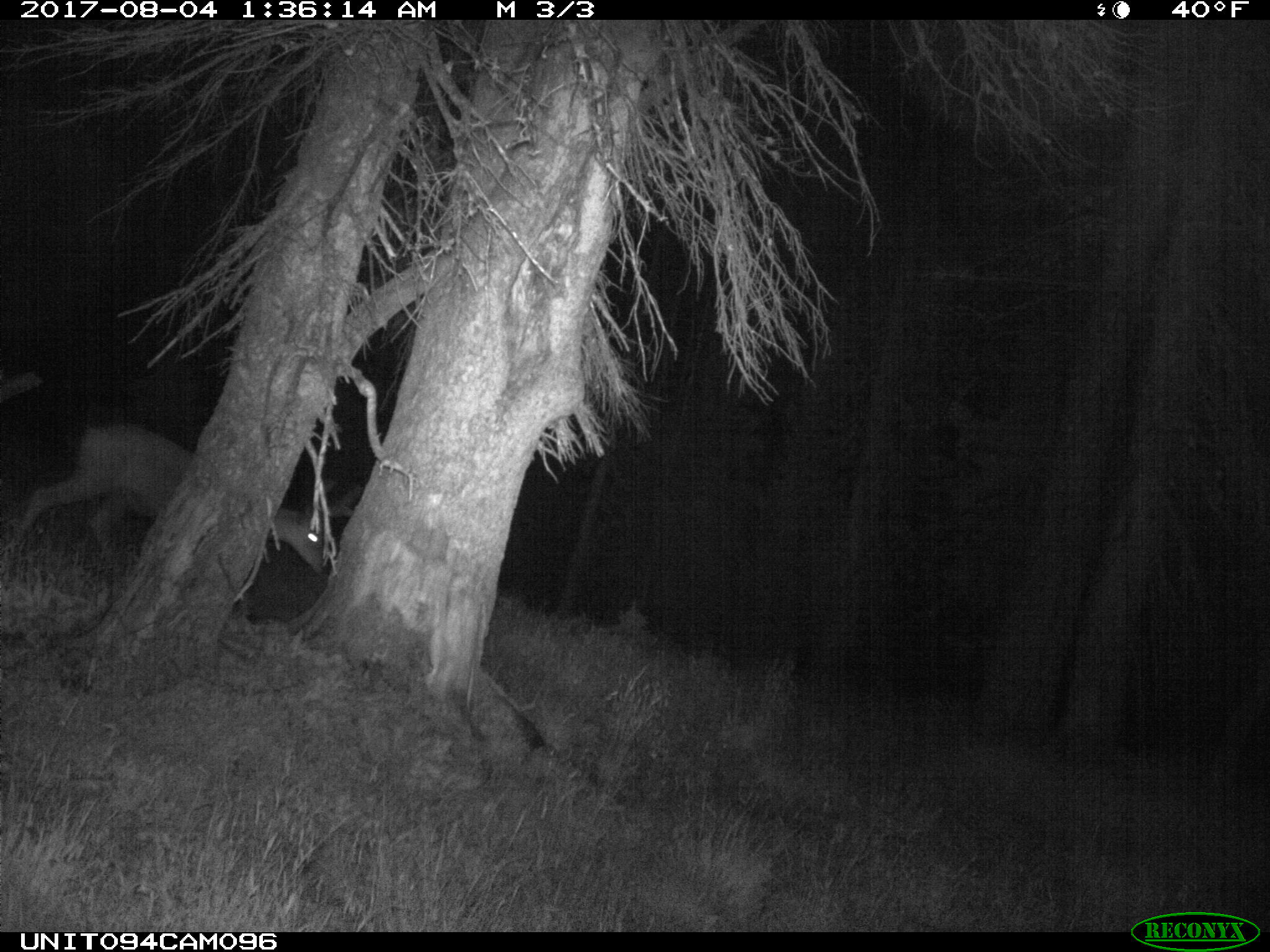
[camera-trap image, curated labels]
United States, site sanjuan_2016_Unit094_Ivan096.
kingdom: Animalia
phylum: Chordata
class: Mammalia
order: Artiodactyla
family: Cervidae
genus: Odocoileus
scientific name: Odocoileus hemionus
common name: mule deer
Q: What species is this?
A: Odocoileus hemionus (mule deer).